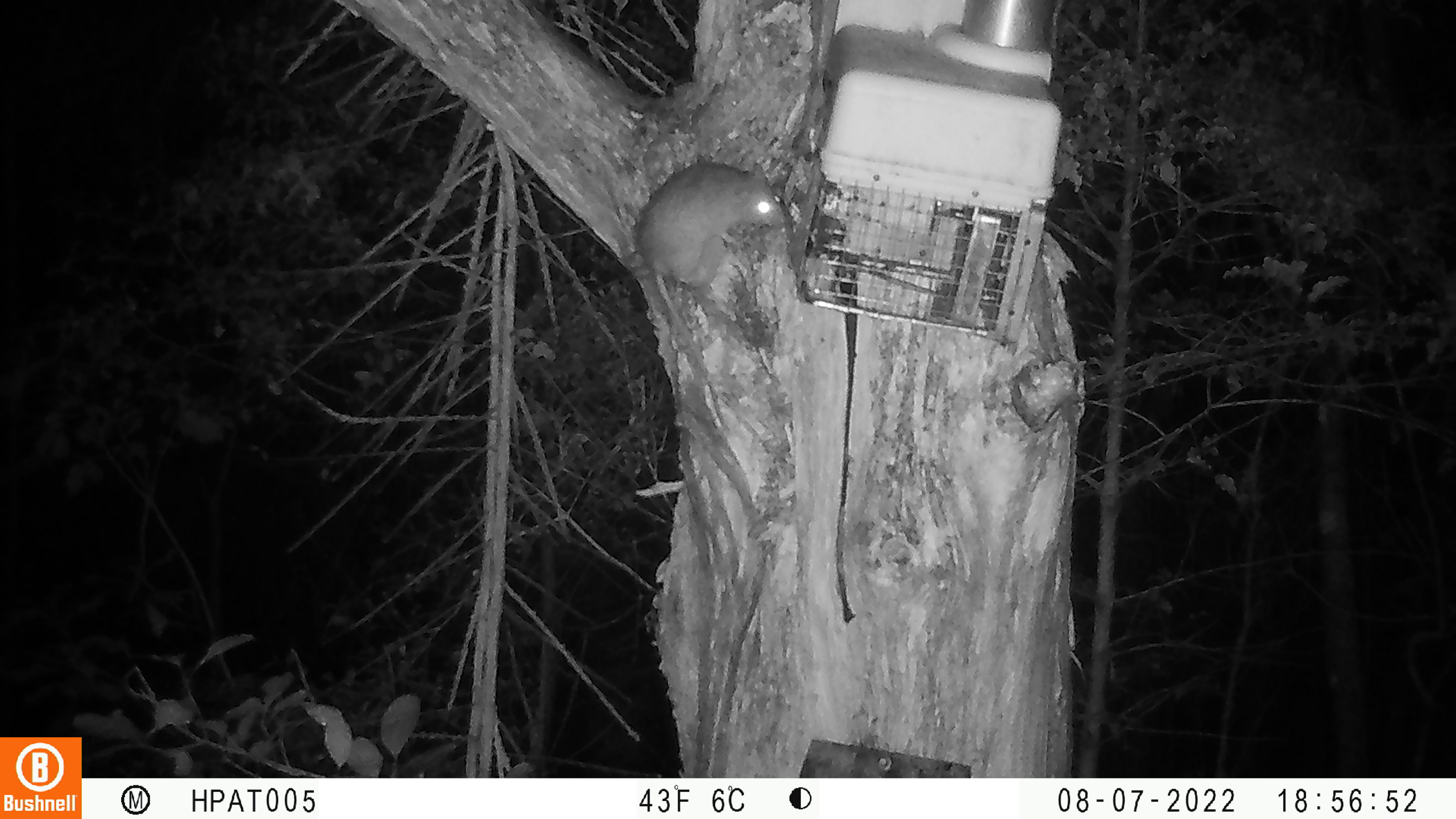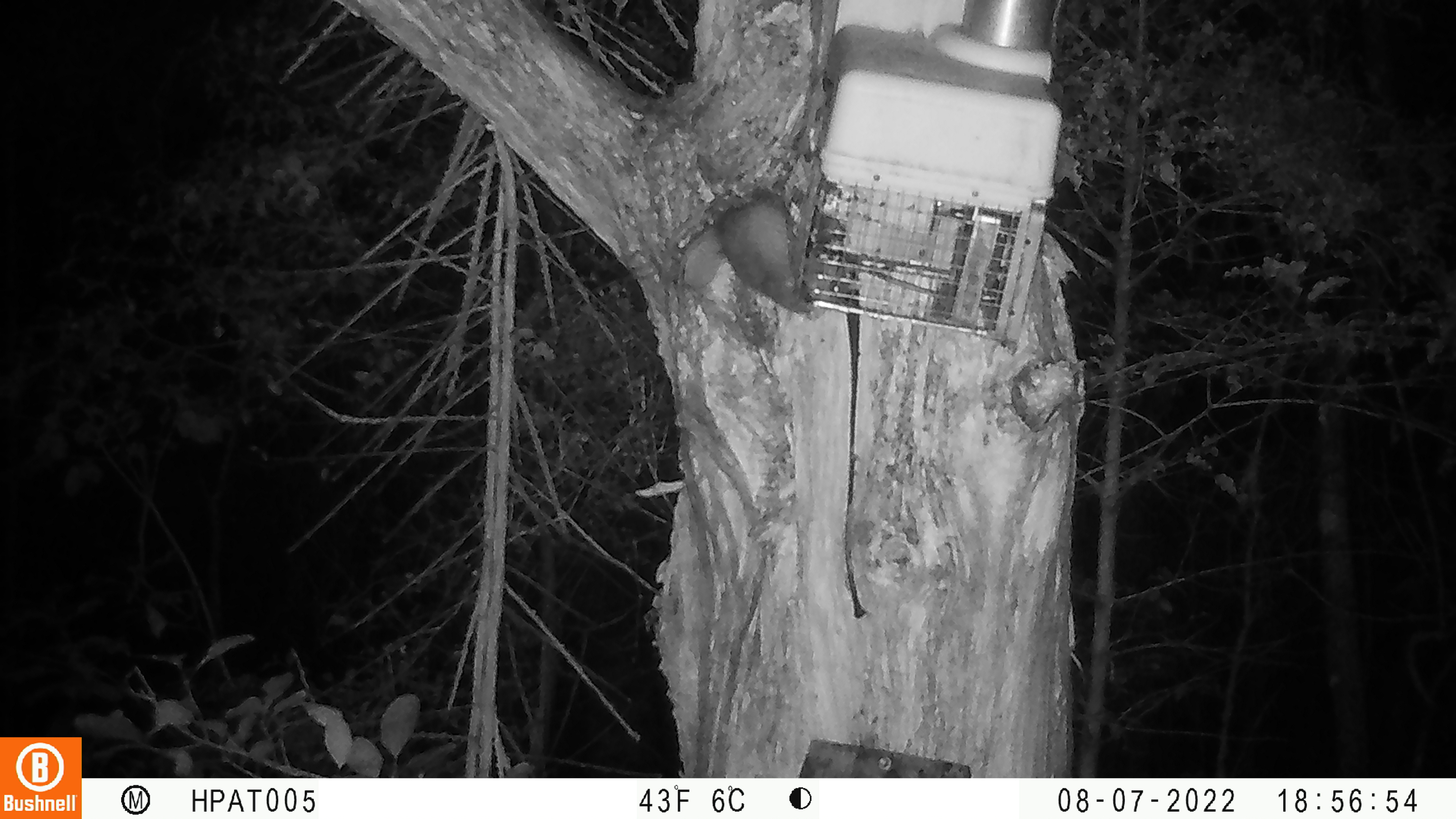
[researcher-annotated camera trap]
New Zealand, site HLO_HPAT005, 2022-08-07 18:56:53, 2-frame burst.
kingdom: Animalia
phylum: Chordata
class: Mammalia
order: Rodentia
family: Muridae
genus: Rattus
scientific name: Rattus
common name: rat